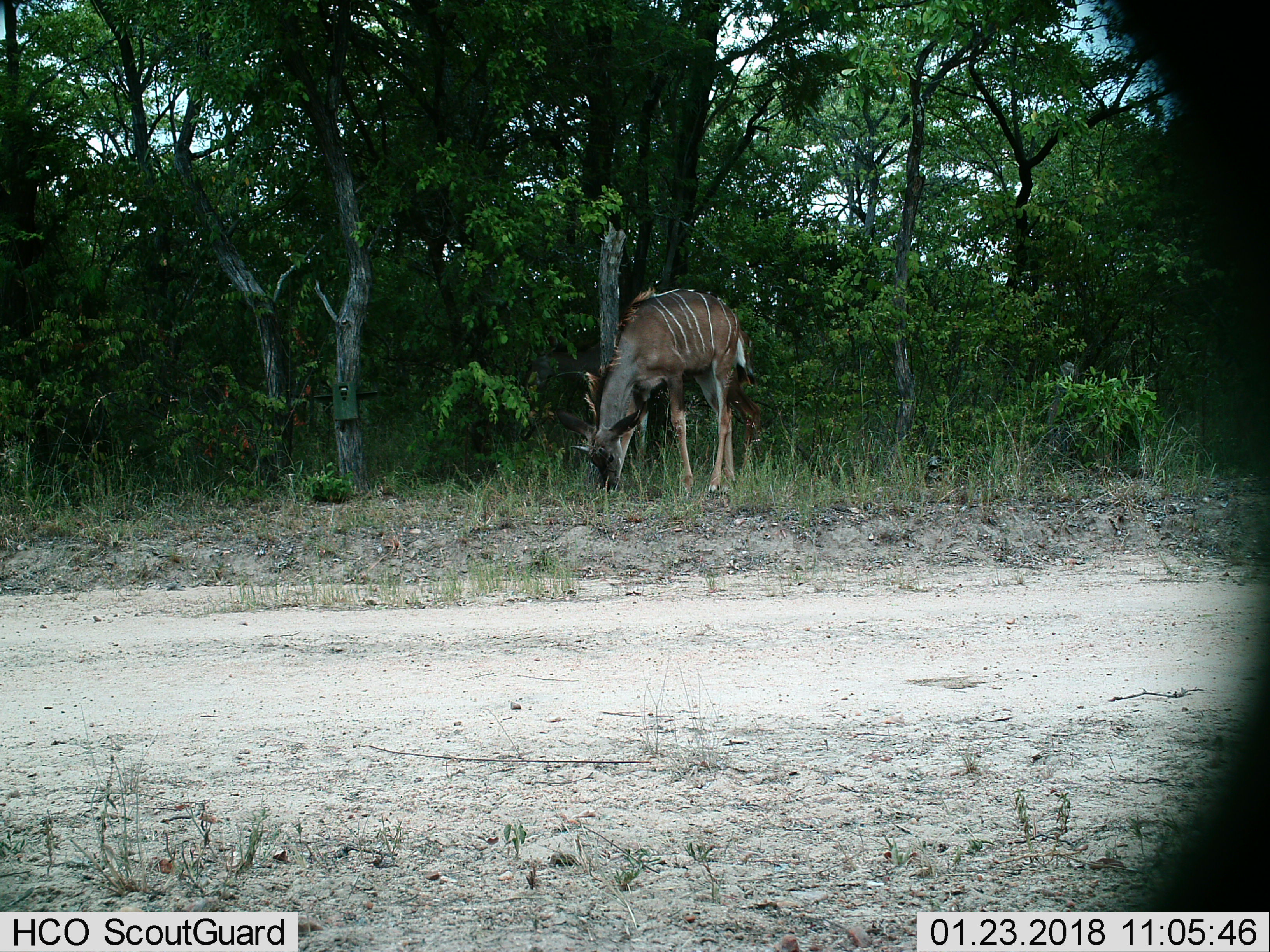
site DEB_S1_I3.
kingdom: Animalia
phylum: Chordata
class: Mammalia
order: Artiodactyla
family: Bovidae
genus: Tragelaphus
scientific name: Tragelaphus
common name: kudu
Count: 1.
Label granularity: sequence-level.